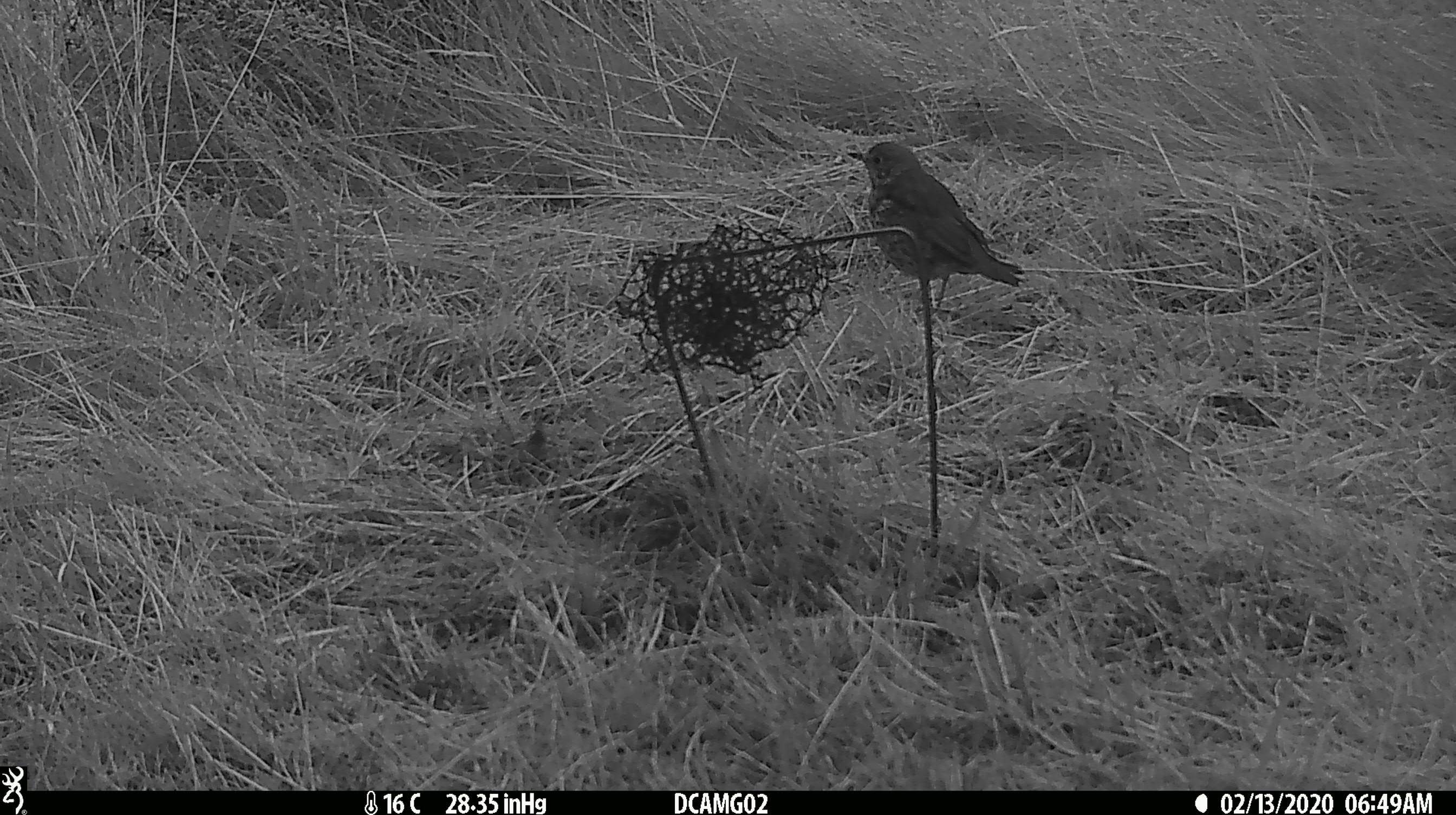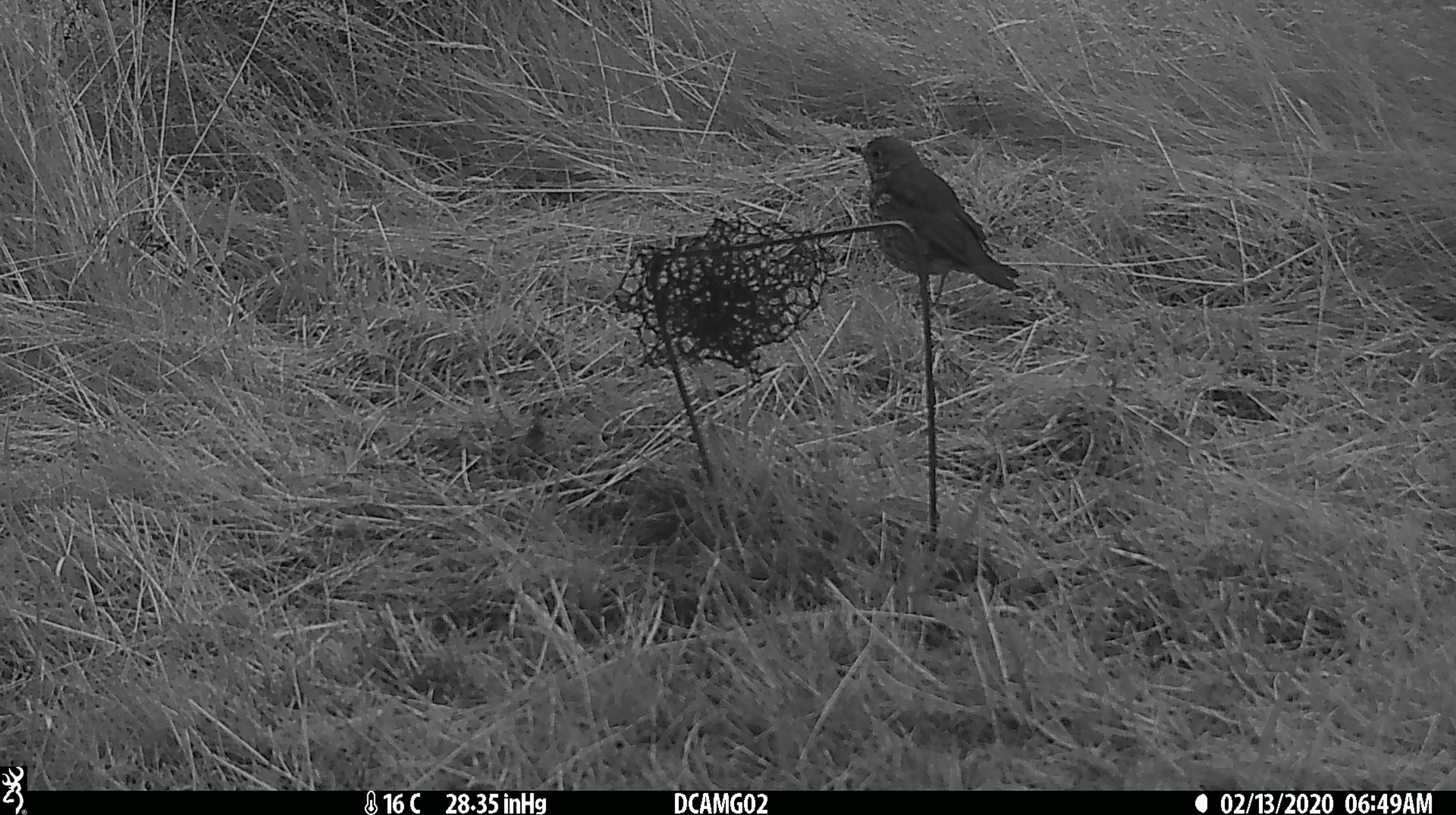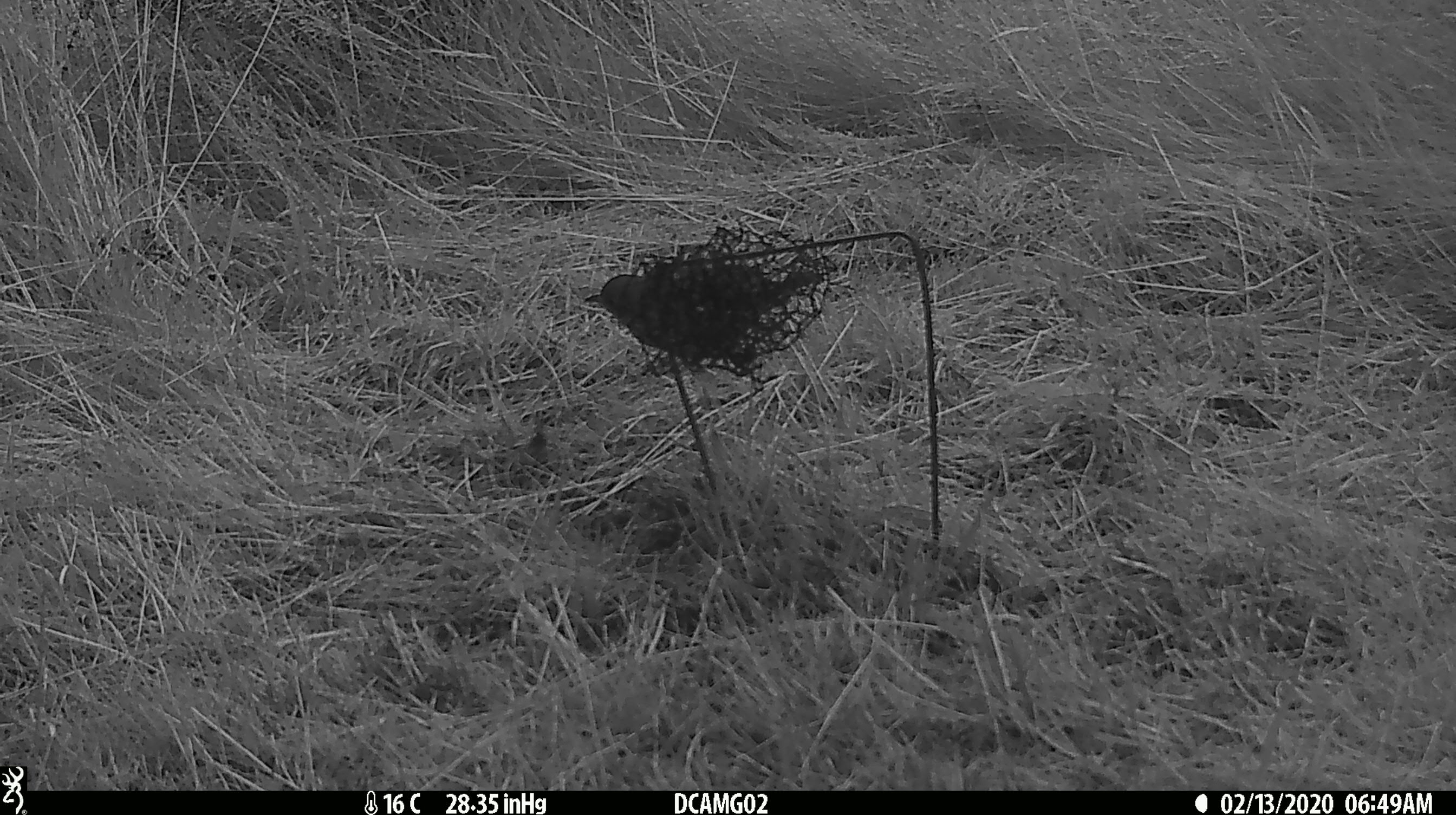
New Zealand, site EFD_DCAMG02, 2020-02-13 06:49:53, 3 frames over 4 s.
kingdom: Animalia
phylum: Chordata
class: Aves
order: Passeriformes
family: Turdidae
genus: Turdus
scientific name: Turdus philomelos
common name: song thrush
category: thrush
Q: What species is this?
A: Thrush (song thrush) (Turdus philomelos).